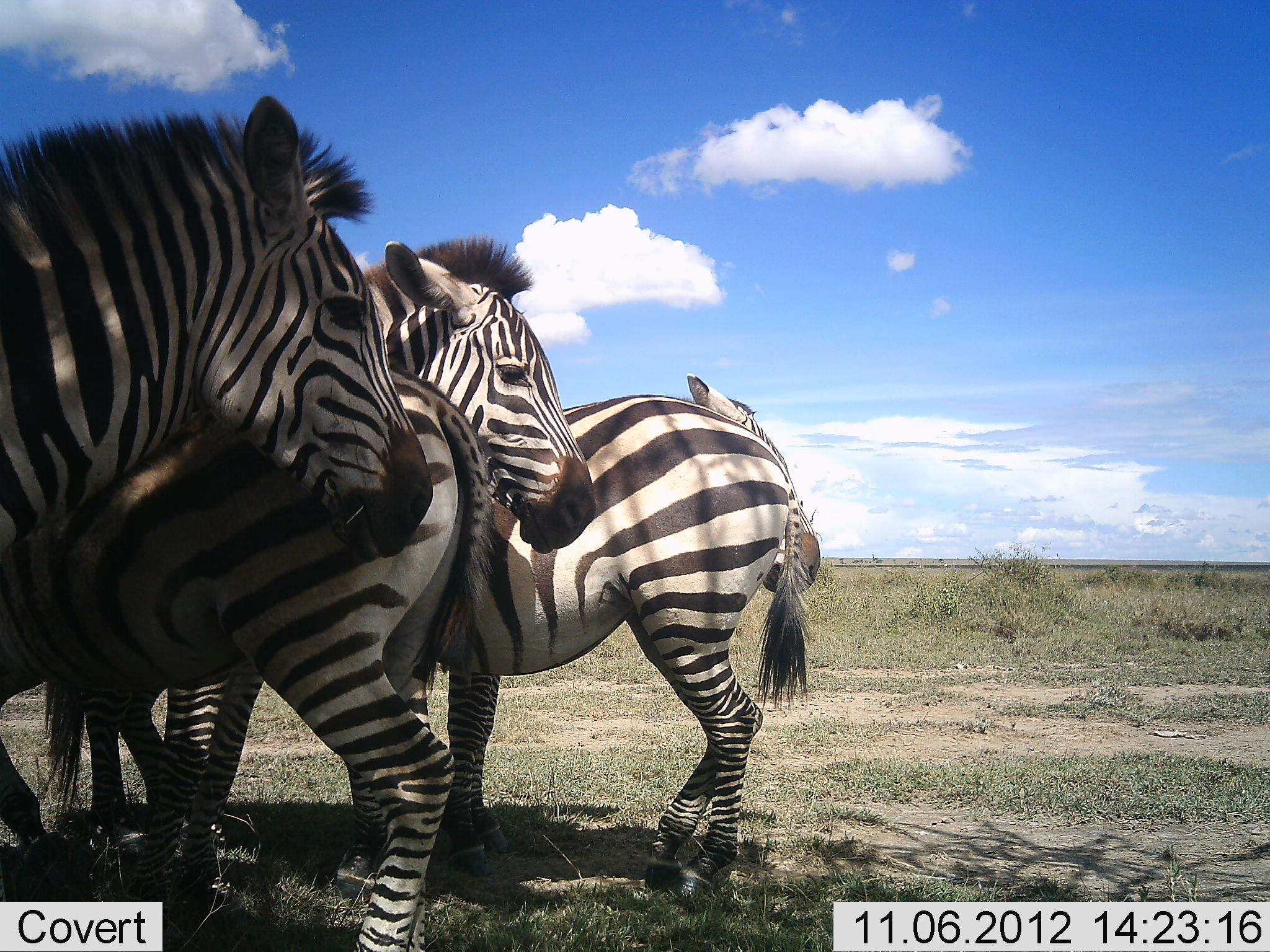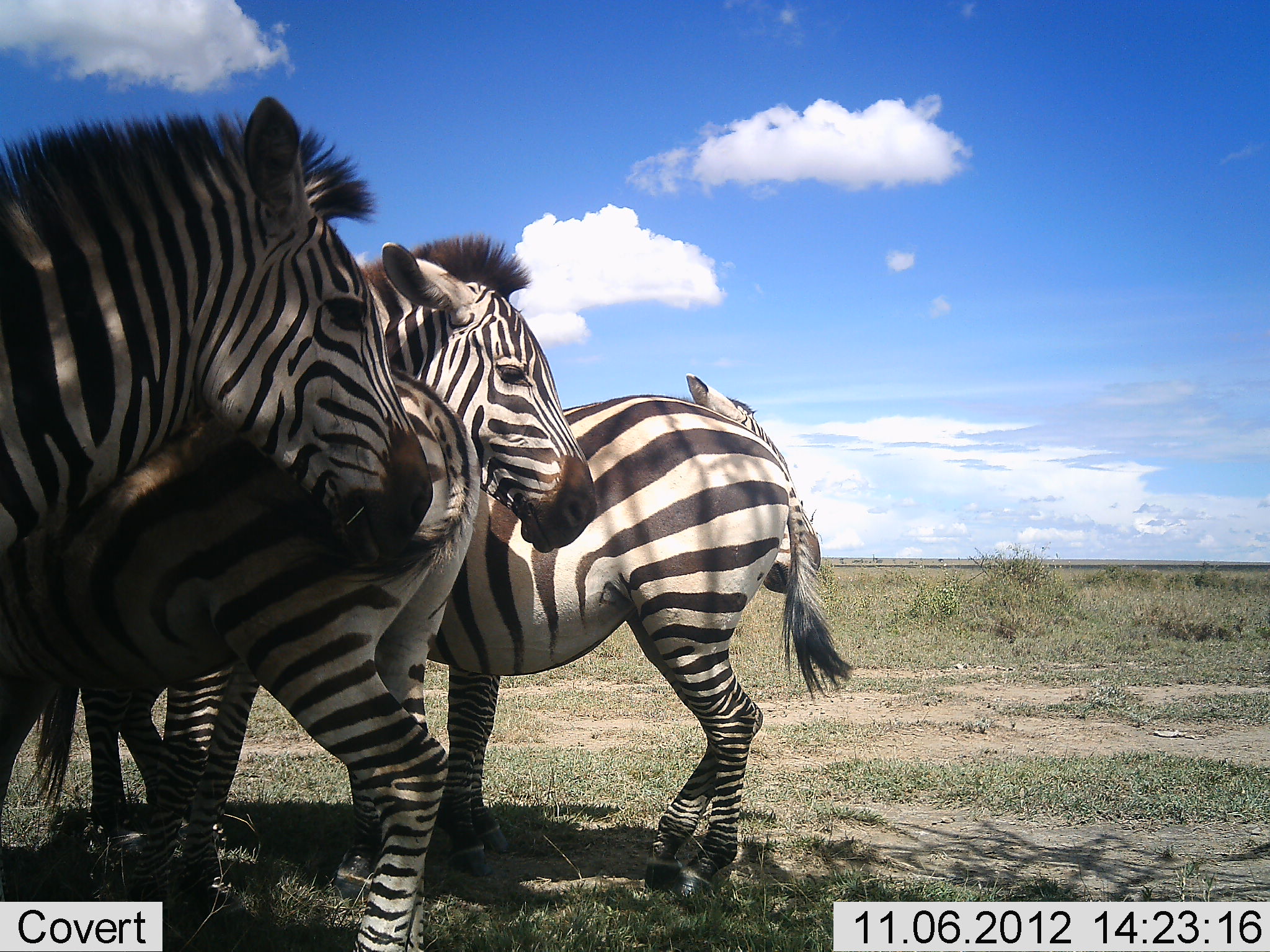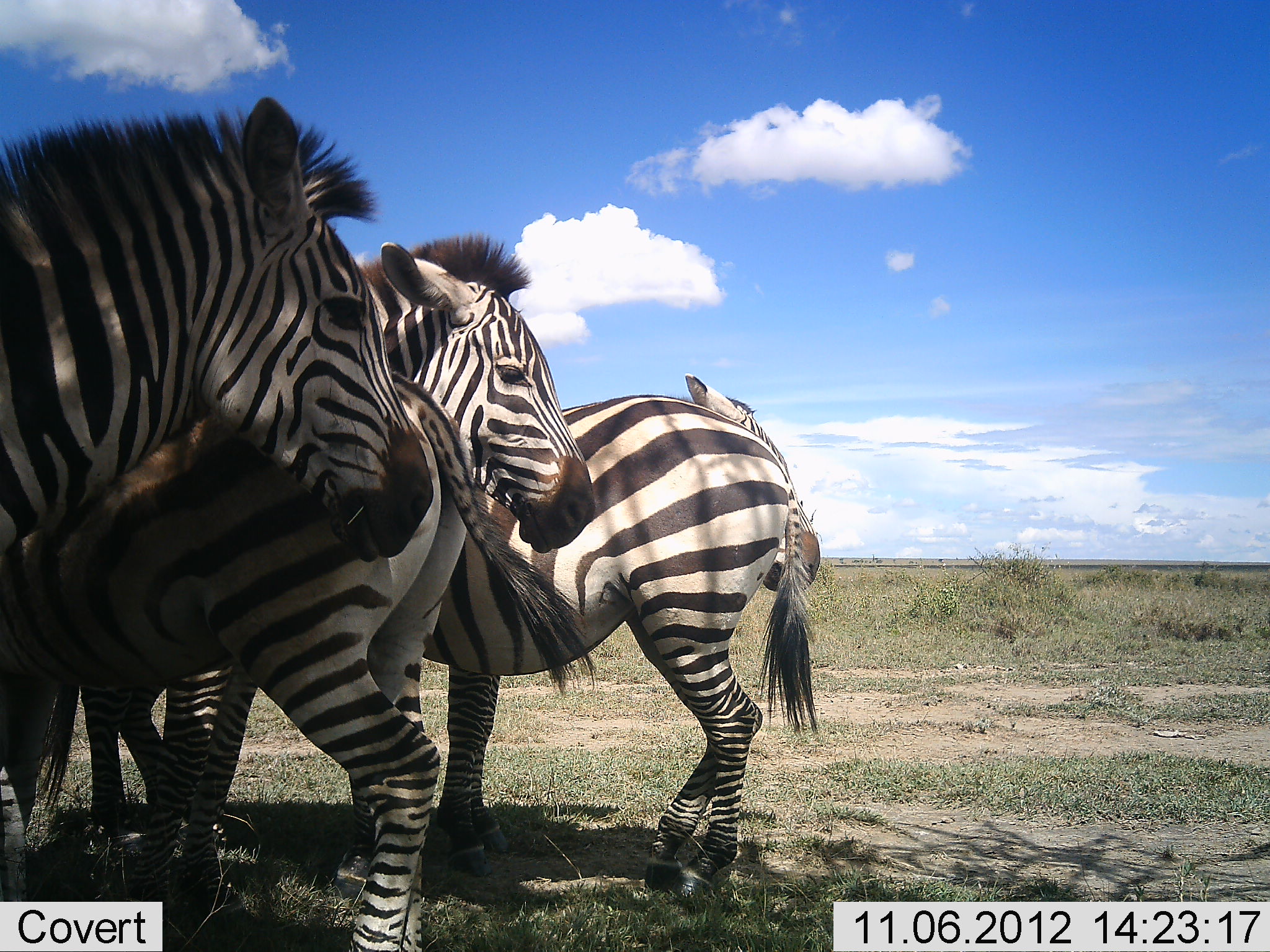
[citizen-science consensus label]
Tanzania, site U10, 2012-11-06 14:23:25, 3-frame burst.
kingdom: Animalia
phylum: Chordata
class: Mammalia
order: Perissodactyla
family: Equidae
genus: Equus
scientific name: Equus quagga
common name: plains zebra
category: zebra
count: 5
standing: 100%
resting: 0%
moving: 0%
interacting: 20%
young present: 0%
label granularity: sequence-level